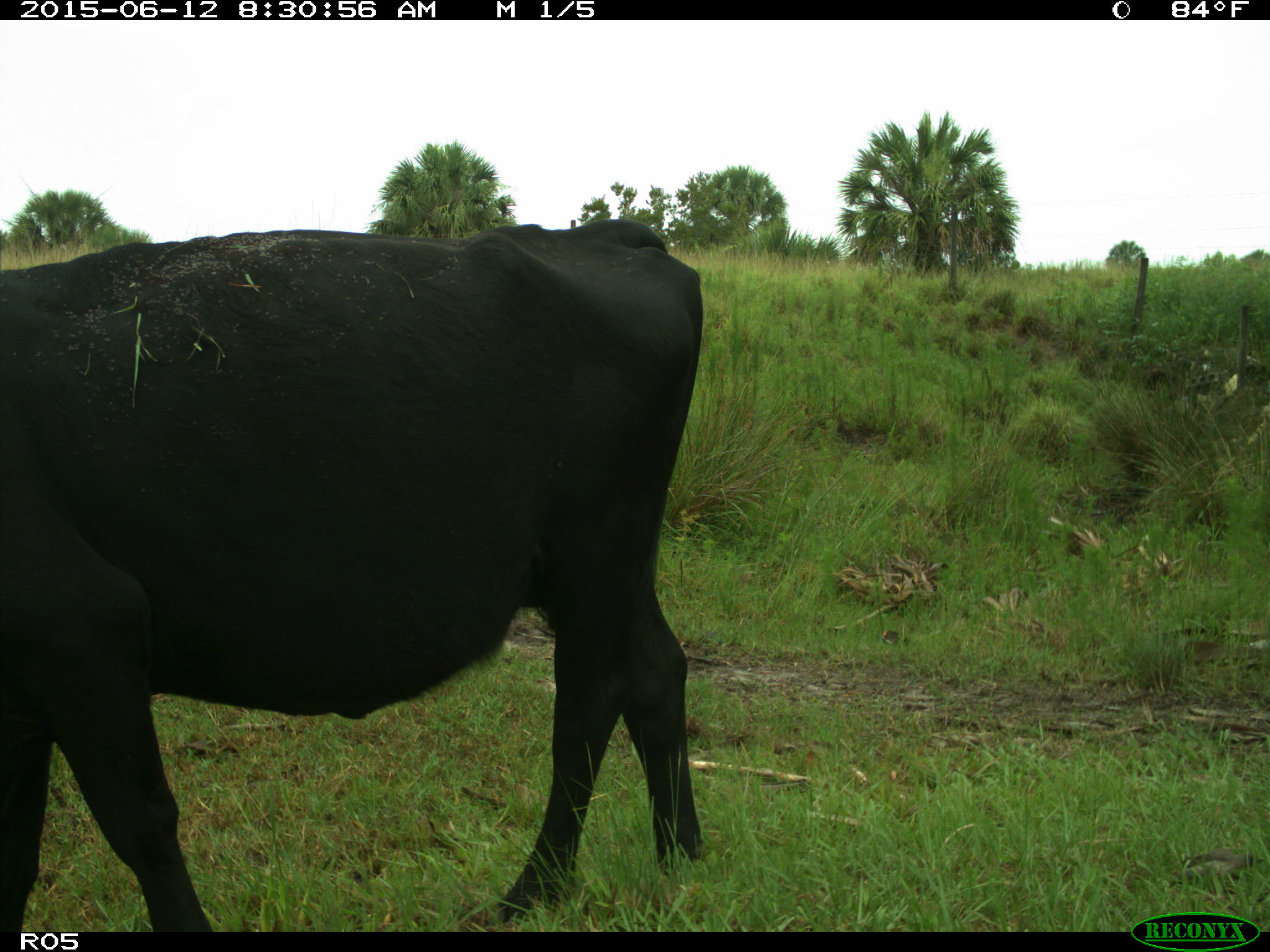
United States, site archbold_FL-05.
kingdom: Animalia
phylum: Chordata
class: Mammalia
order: Artiodactyla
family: Bovidae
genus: Bos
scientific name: Bos taurus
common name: domestic cow